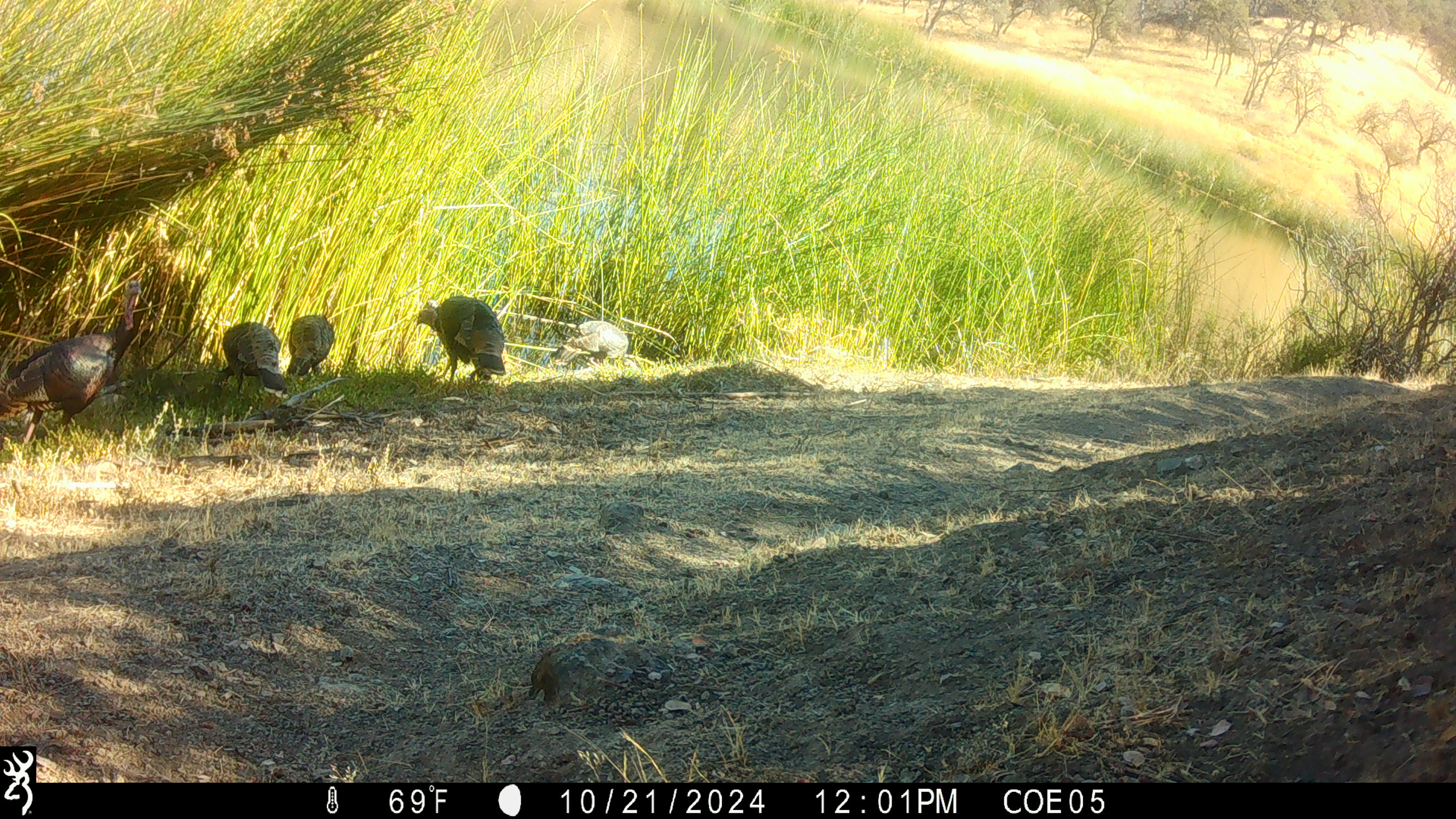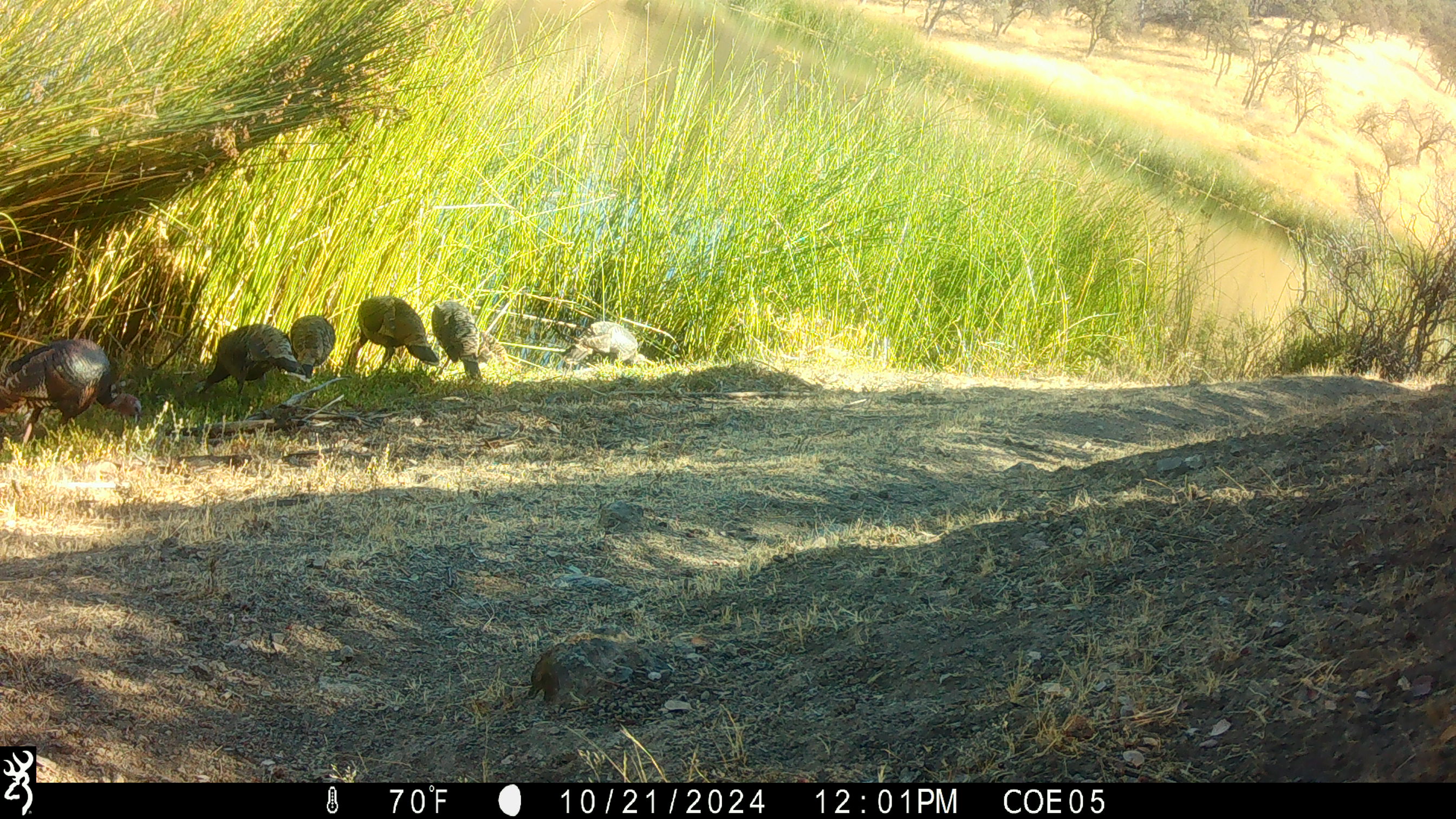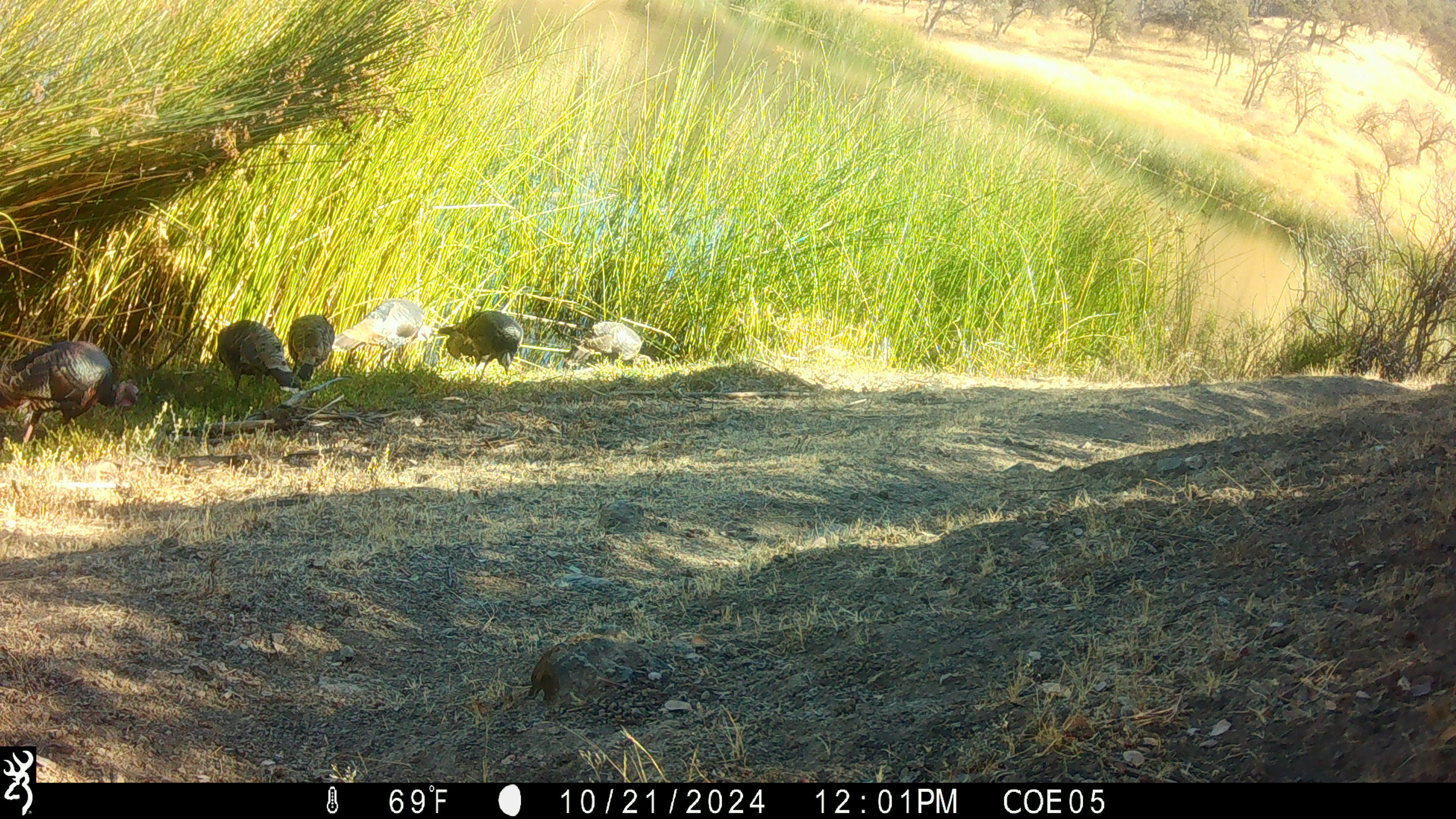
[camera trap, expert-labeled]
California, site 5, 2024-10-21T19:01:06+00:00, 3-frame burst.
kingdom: Animalia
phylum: Chordata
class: Aves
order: Galliformes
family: Phasianidae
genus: Meleagris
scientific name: Meleagris gallopavo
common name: turkey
Turkey (Meleagris gallopavo).